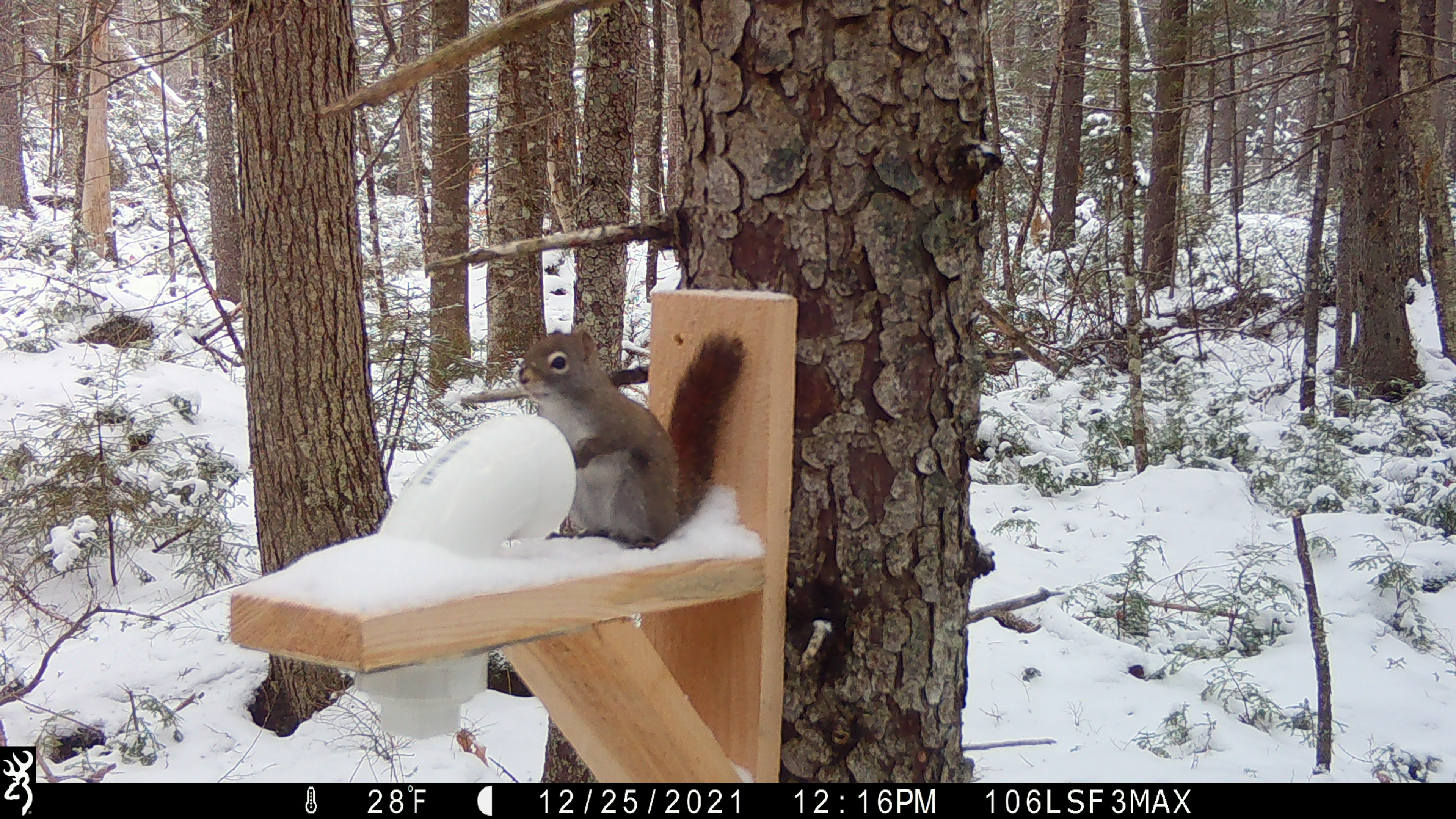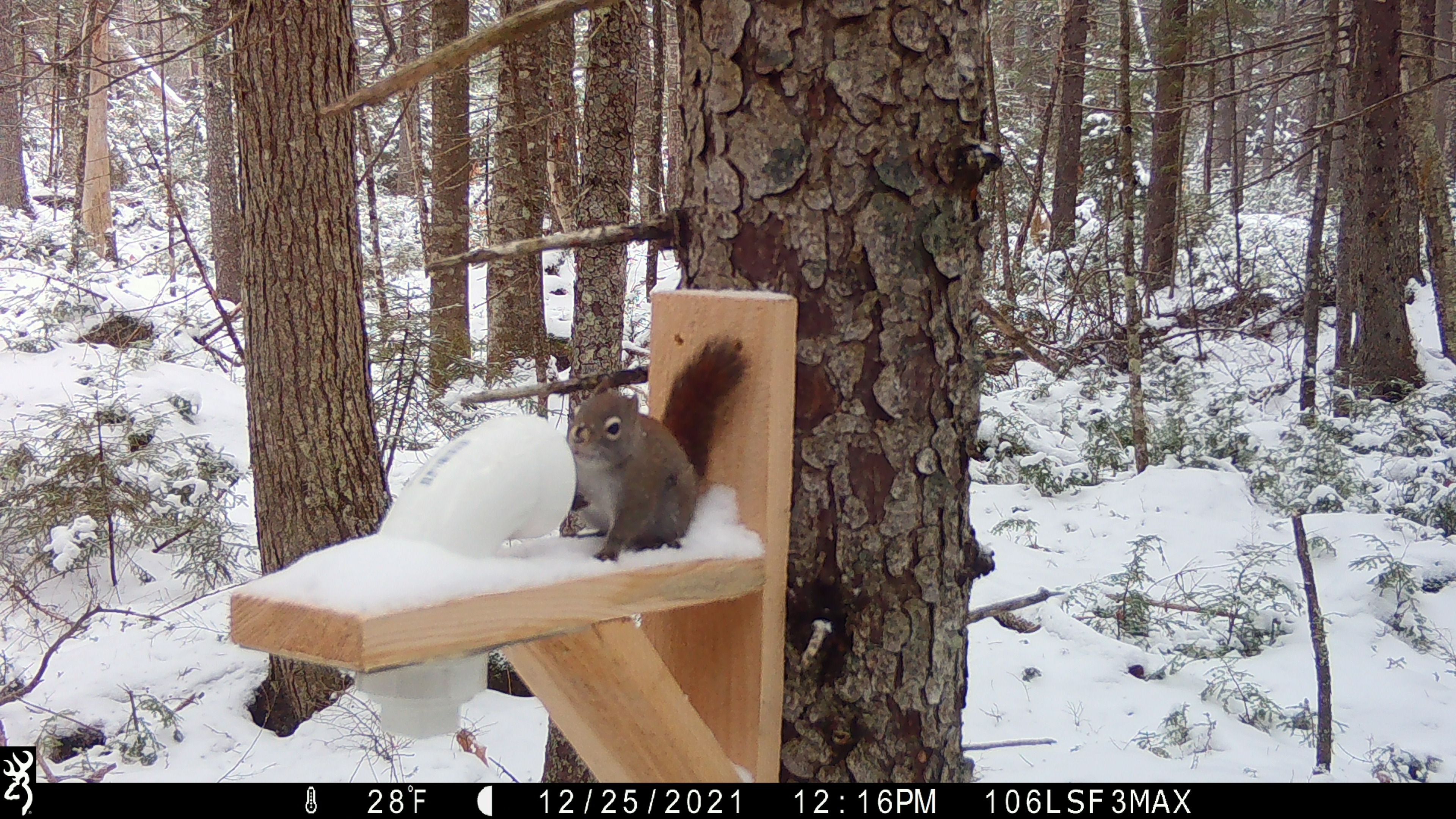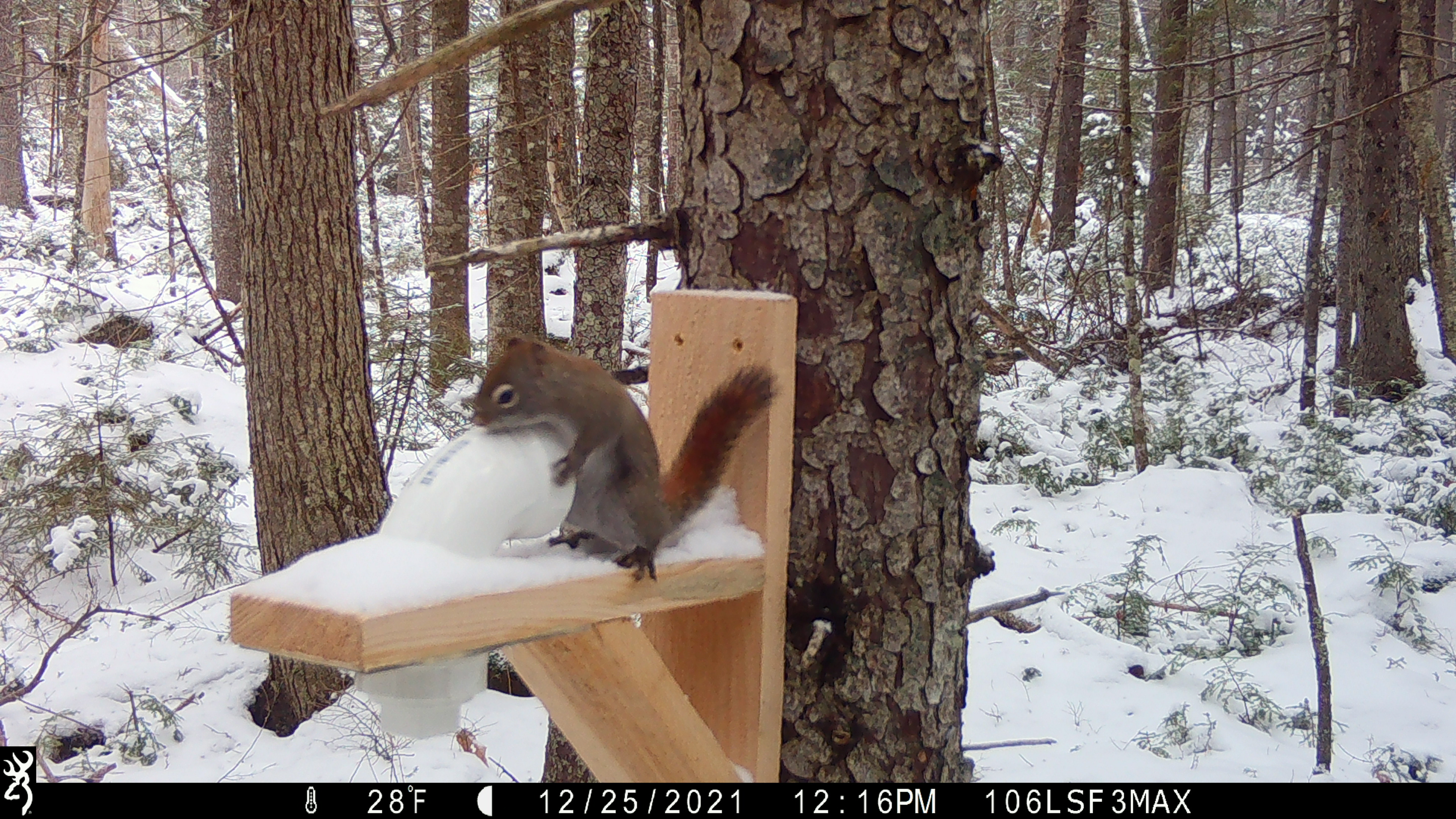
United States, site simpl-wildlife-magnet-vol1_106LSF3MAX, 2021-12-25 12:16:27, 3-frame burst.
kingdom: Animalia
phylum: Chordata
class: Mammalia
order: Rodentia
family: Sciuridae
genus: Tamiasciurus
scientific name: Tamiasciurus hudsonicus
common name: red squirrel